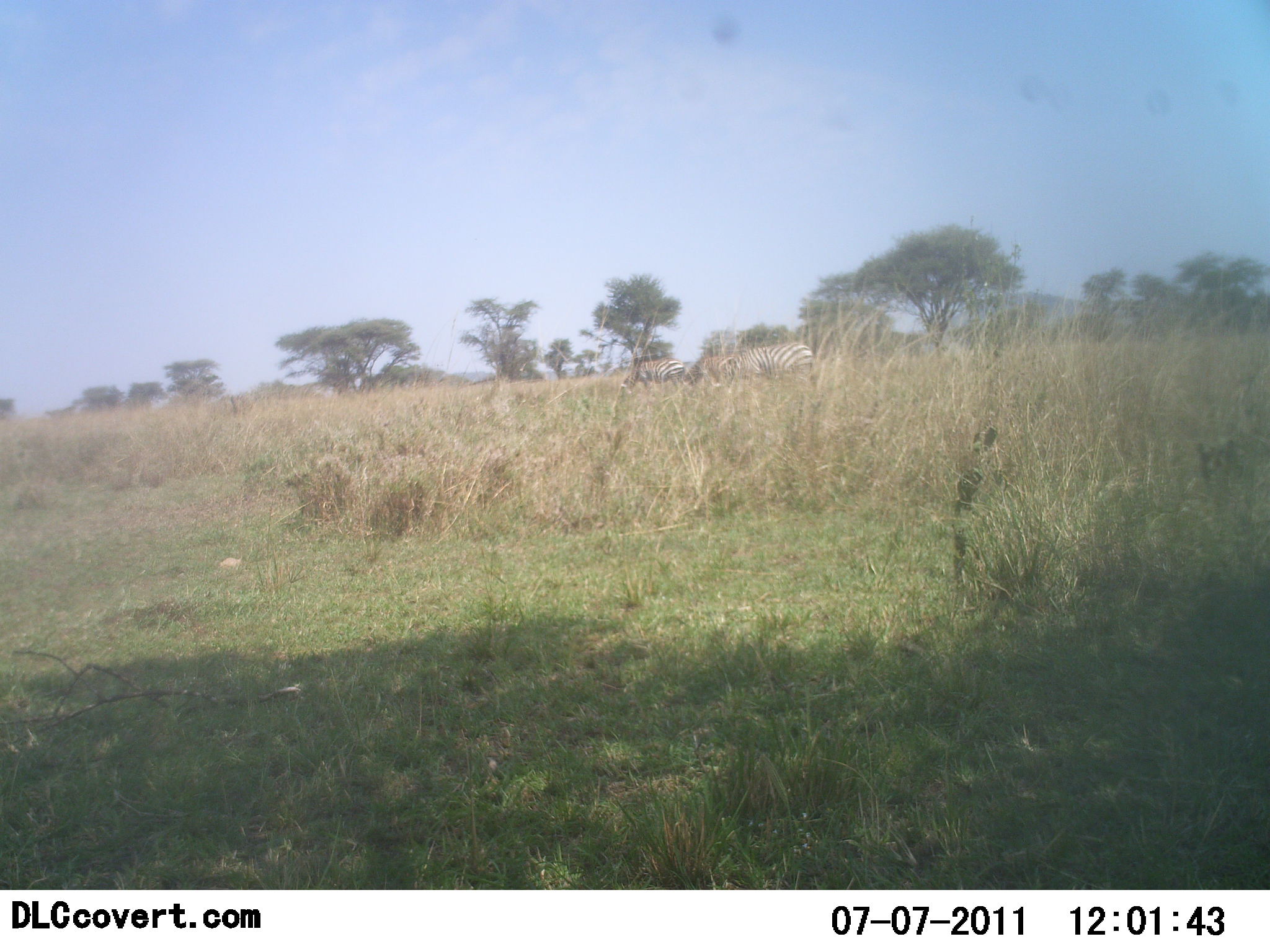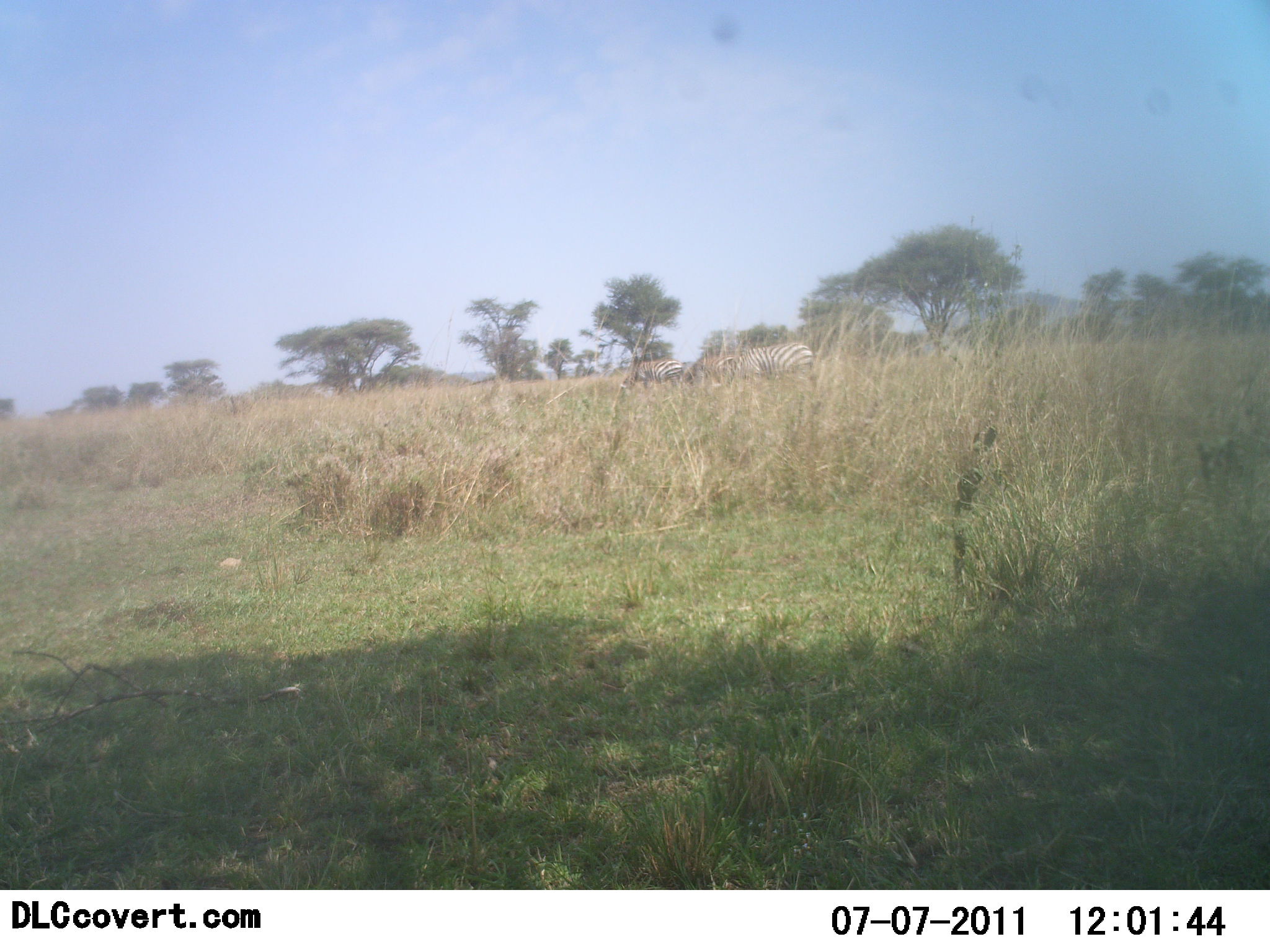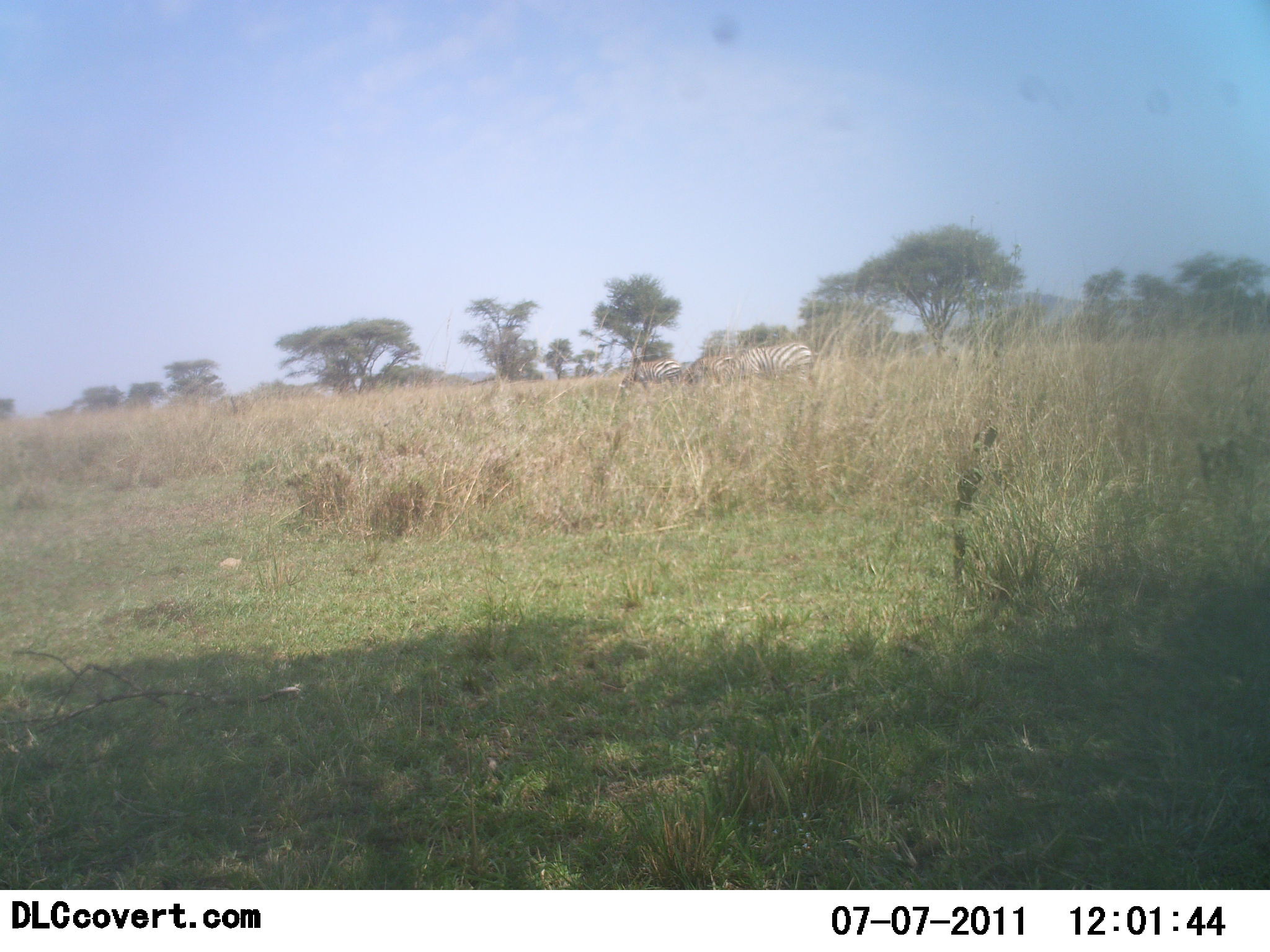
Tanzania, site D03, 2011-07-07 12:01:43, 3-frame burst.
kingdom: Animalia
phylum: Chordata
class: Mammalia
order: Perissodactyla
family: Equidae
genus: Equus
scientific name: Equus quagga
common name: plains zebra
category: zebra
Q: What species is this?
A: Zebra (plains zebra) (Equus quagga).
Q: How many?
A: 3.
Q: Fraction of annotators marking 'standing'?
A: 58%.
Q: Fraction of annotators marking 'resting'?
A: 0%.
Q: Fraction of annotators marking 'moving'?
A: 0%.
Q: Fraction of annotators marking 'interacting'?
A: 0%.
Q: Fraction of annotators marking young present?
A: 0%.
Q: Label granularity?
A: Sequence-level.